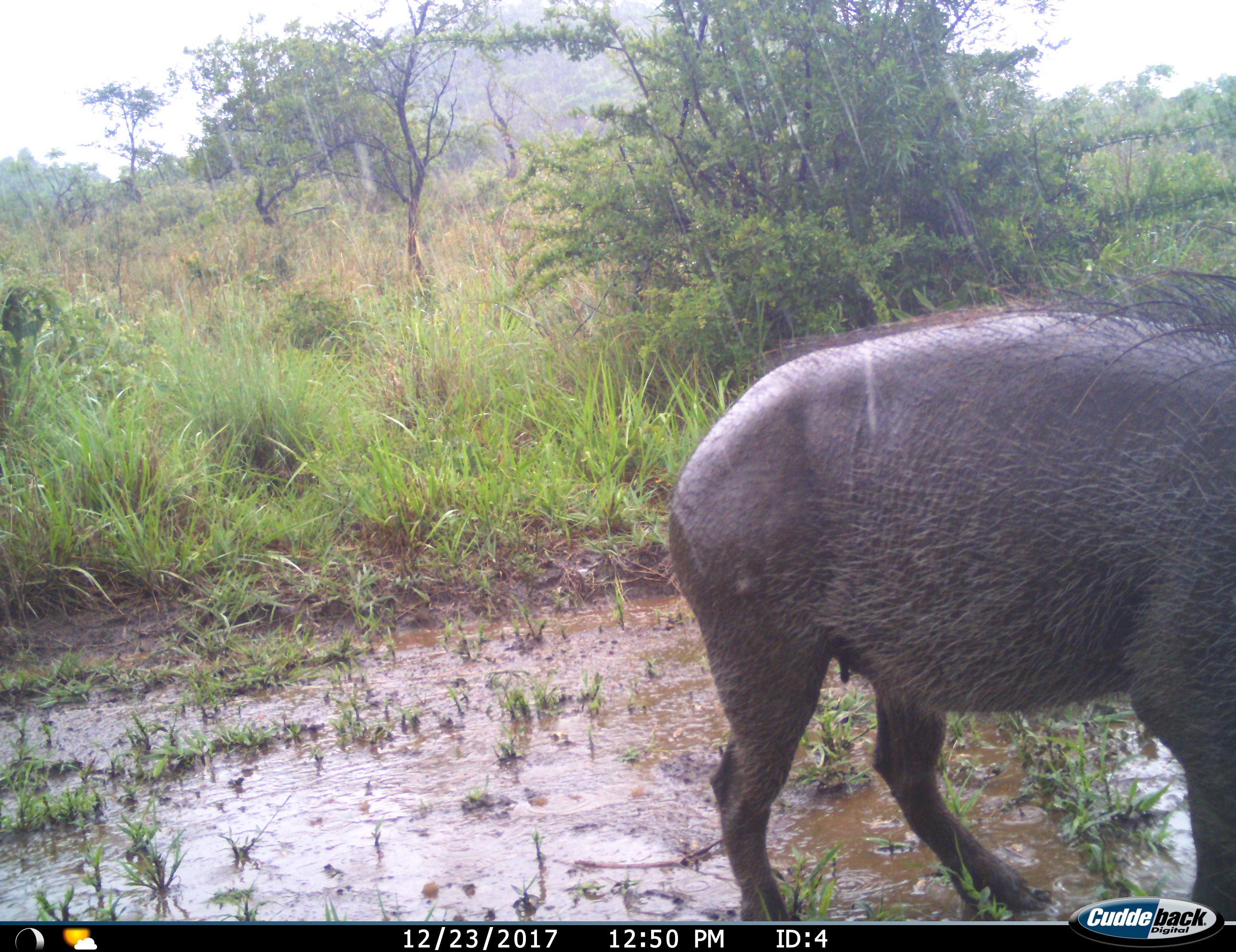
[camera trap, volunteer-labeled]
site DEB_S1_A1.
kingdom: Animalia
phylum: Chordata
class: Mammalia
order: Artiodactyla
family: Suidae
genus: Phacochoerus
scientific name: Phacochoerus africanus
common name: warthog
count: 1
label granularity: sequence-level